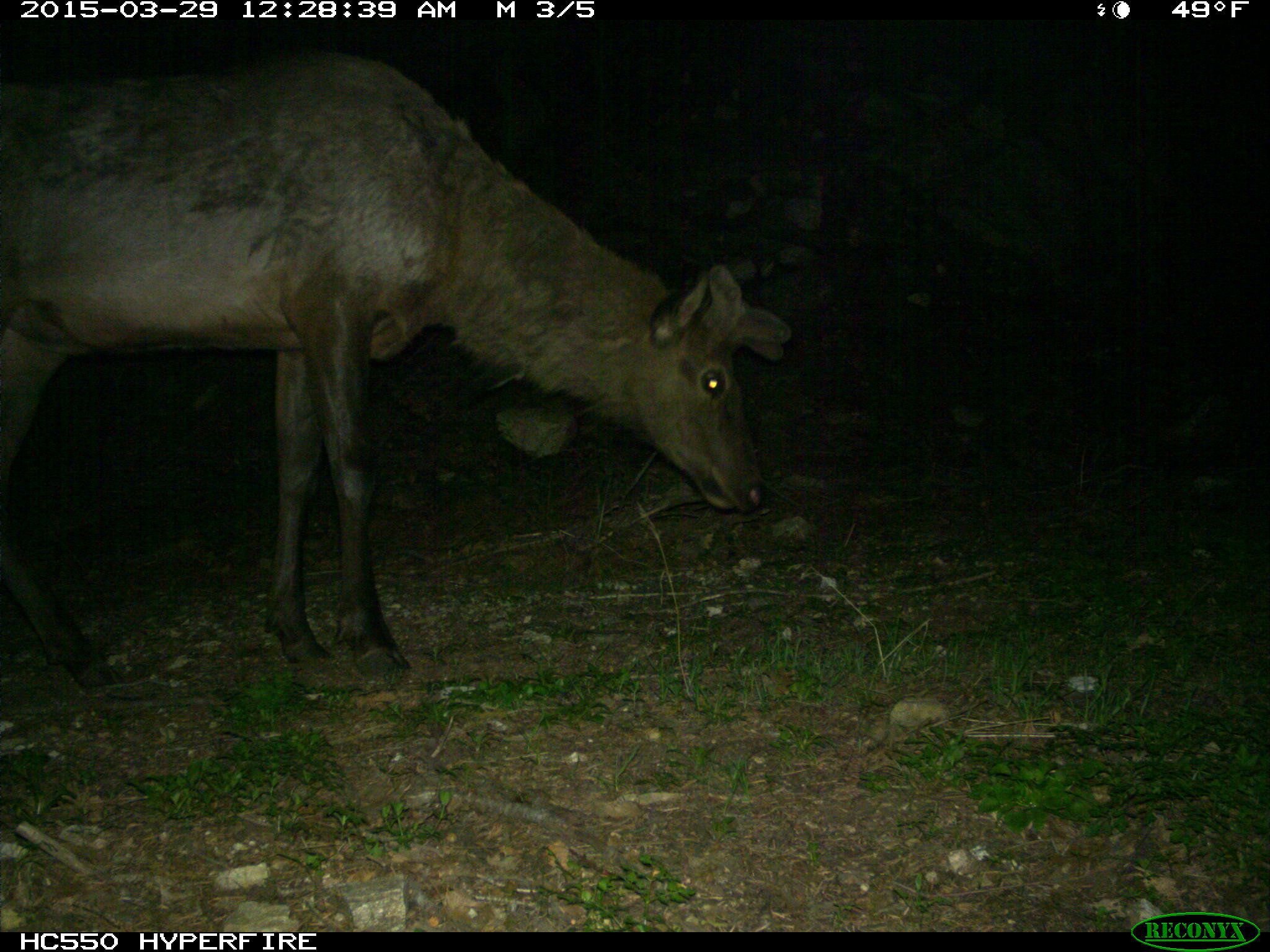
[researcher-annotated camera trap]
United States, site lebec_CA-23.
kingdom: Animalia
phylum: Chordata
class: Mammalia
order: Artiodactyla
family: Cervidae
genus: Cervus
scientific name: Cervus canadensis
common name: elk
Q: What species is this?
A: Cervus canadensis (elk).